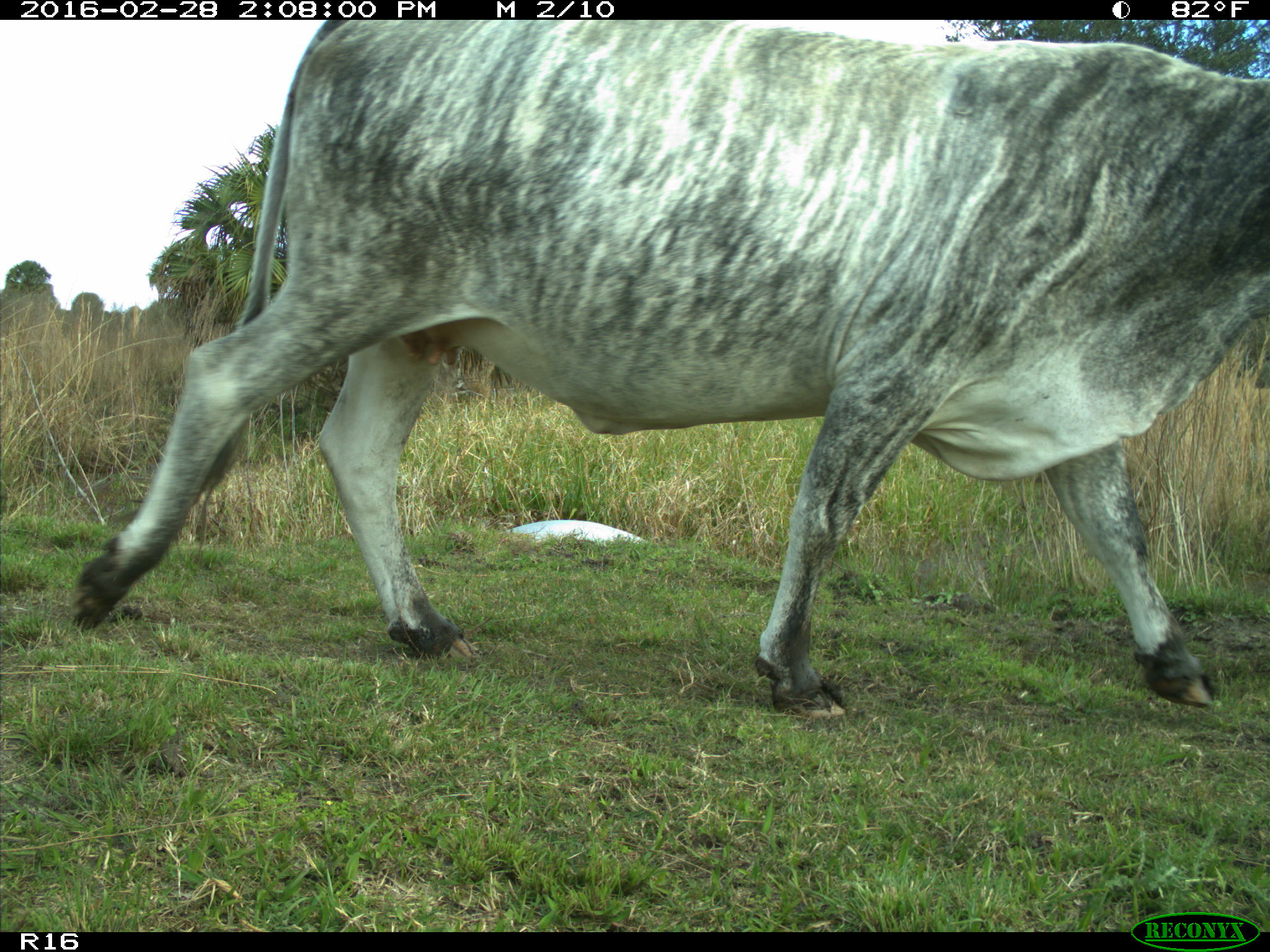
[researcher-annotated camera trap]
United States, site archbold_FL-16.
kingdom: Animalia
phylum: Chordata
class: Mammalia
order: Artiodactyla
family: Bovidae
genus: Bos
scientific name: Bos taurus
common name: domestic cow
Bos taurus (domestic cow).